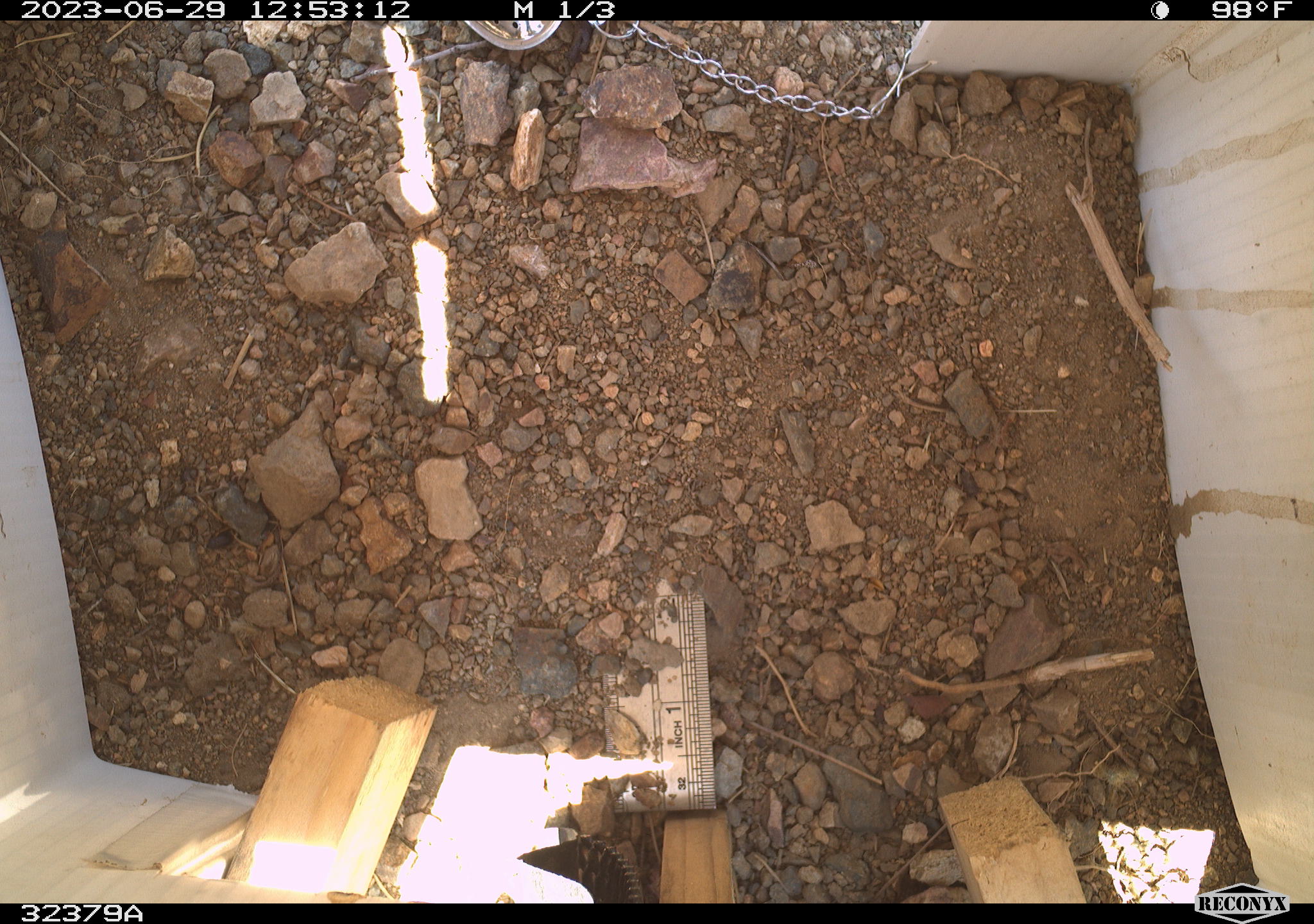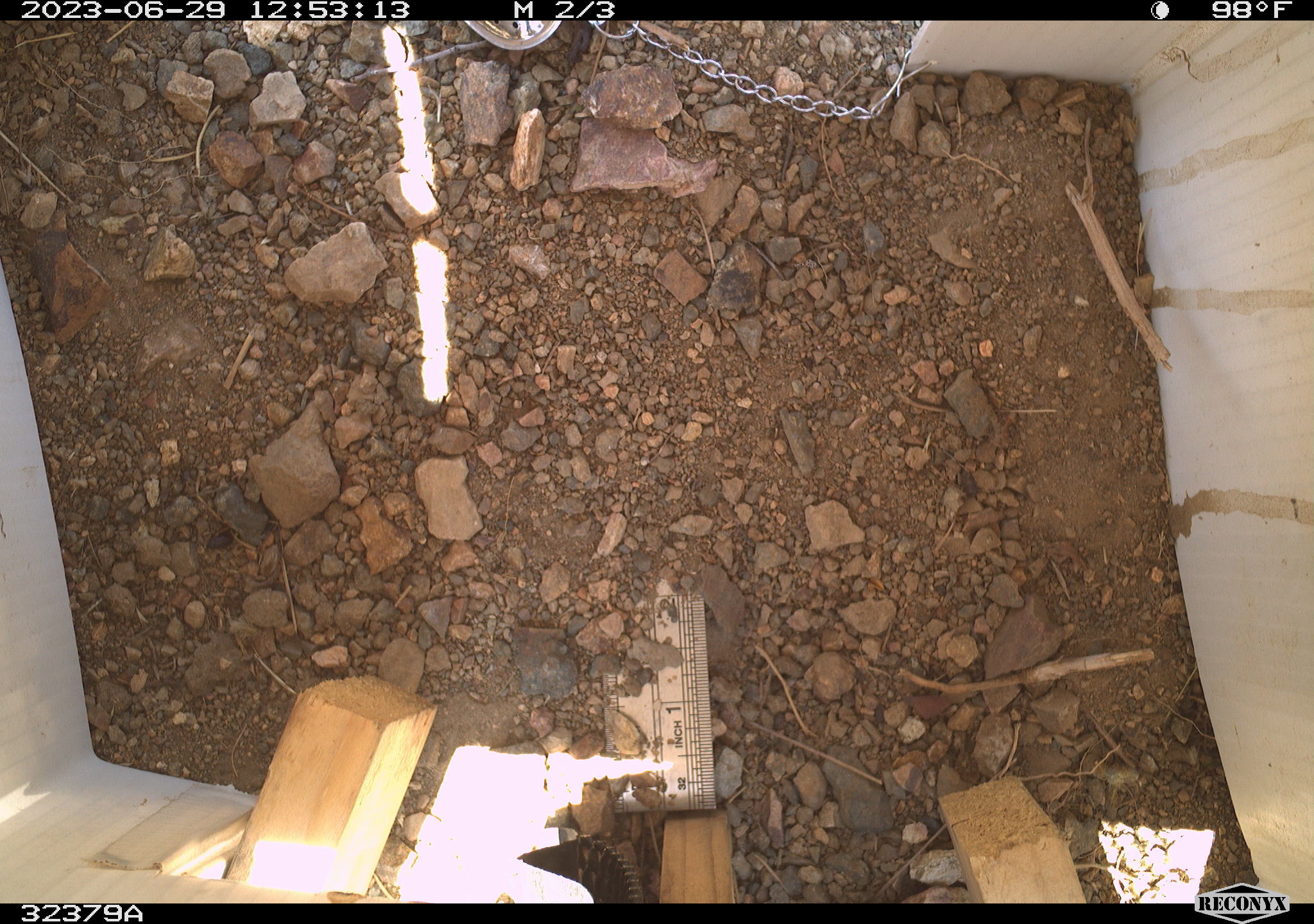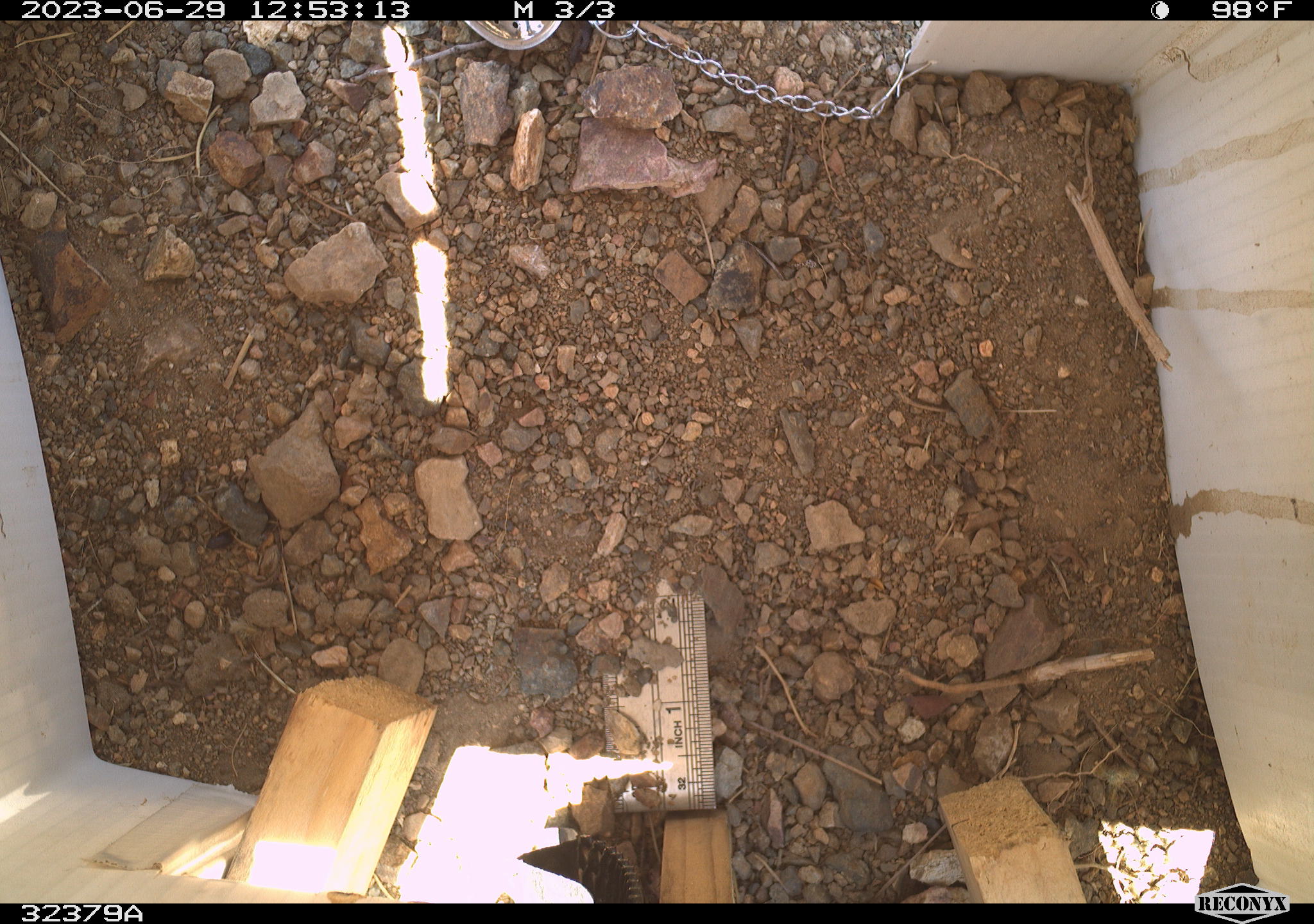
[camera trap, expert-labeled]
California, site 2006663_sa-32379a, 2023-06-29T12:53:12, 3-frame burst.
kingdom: Animalia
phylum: Chordata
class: Aves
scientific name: Aves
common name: bird